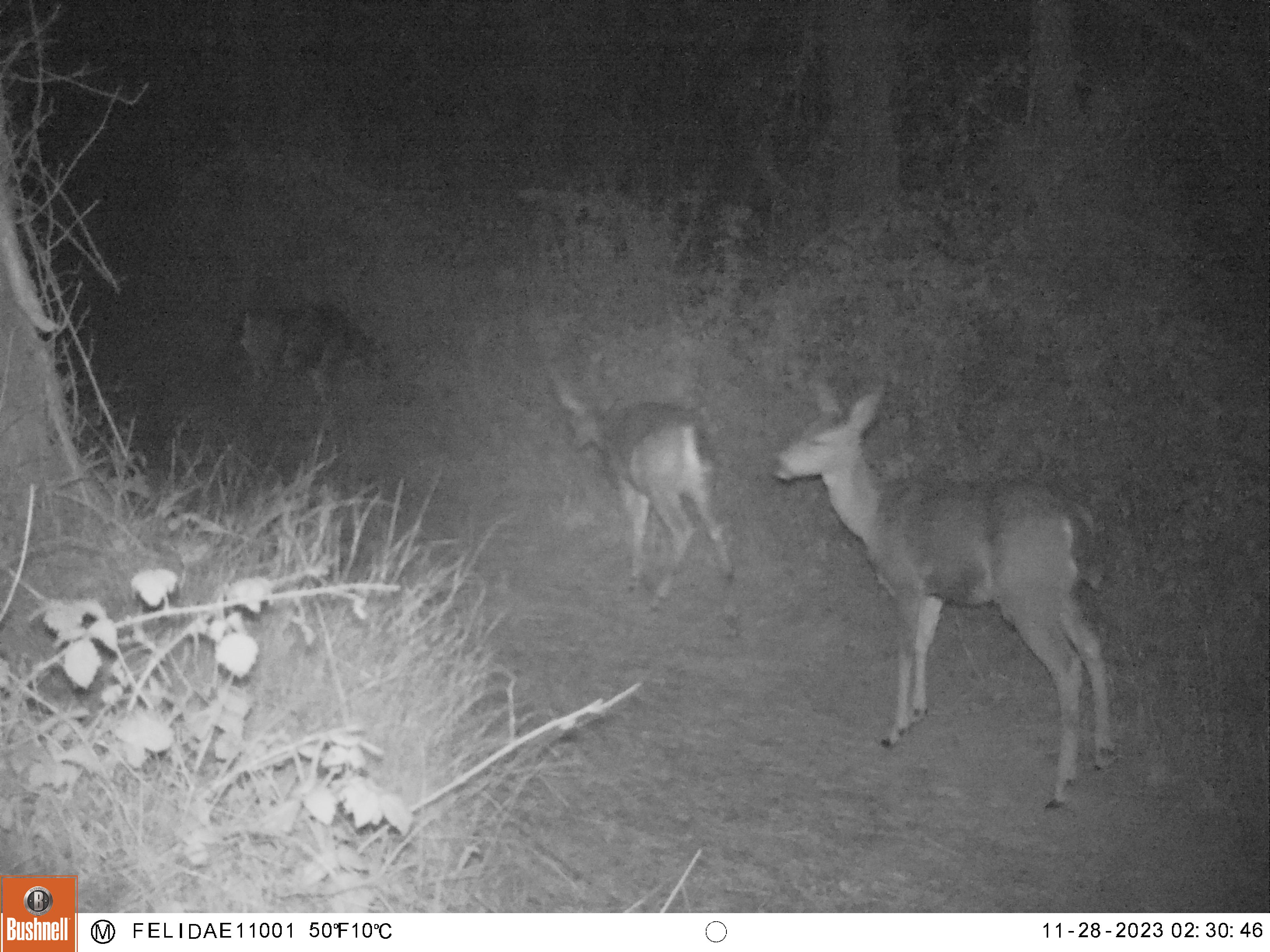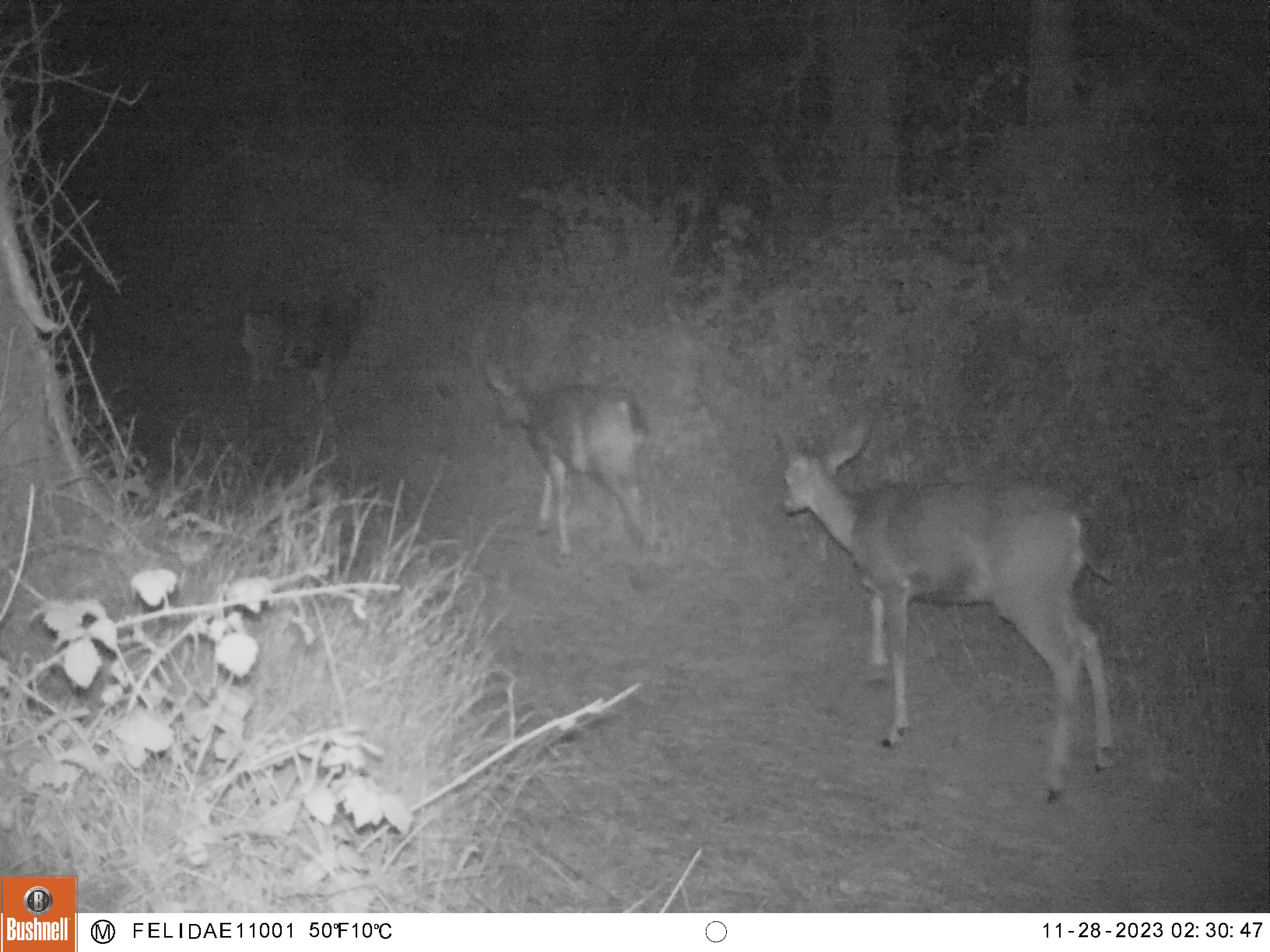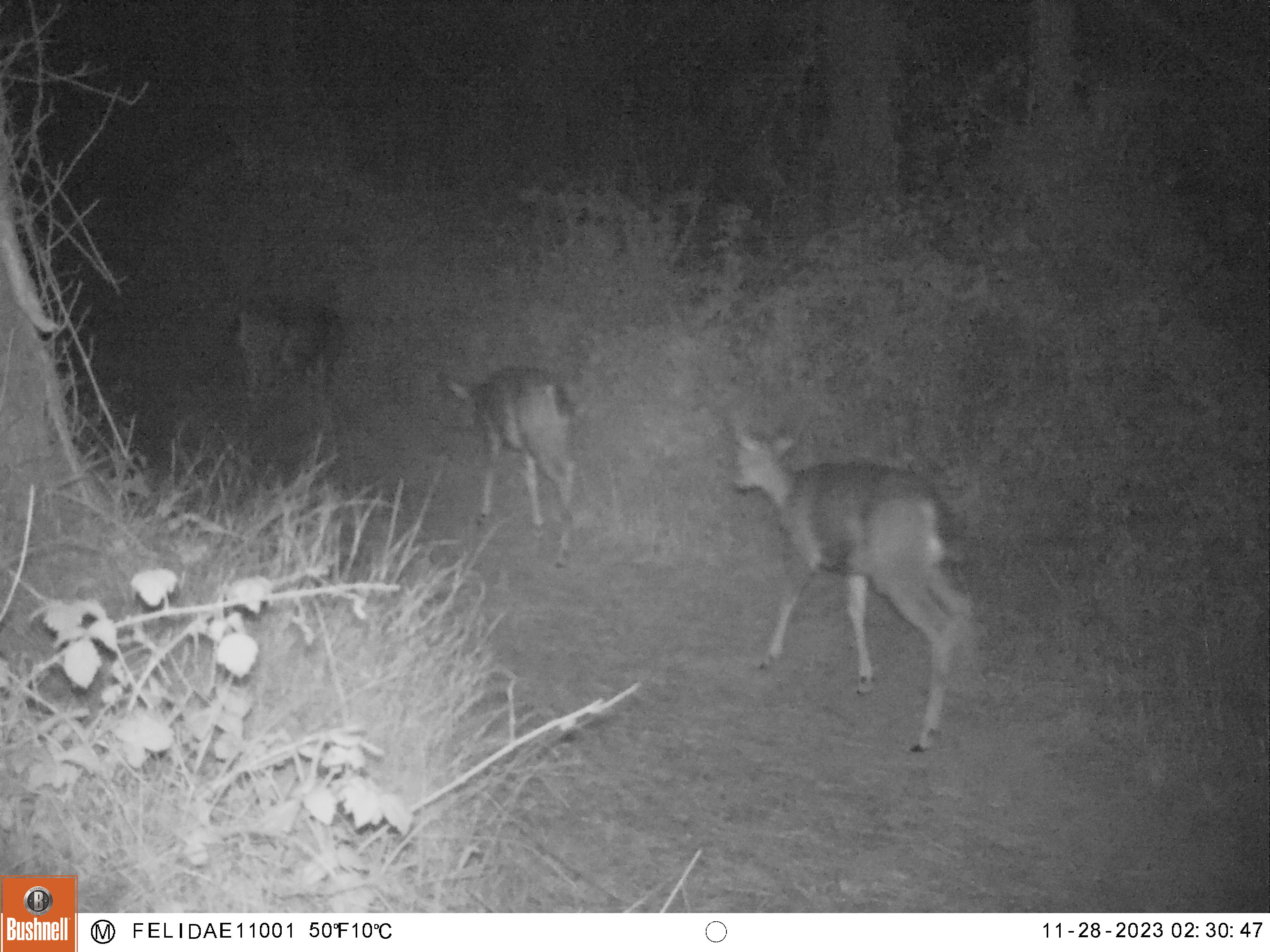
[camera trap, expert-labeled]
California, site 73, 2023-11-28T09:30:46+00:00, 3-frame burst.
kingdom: Animalia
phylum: Chordata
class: Mammalia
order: Artiodactyla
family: Cervidae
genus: Odocoileus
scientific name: Odocoileus hemionus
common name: mule deer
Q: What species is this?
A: Mule deer (Odocoileus hemionus).